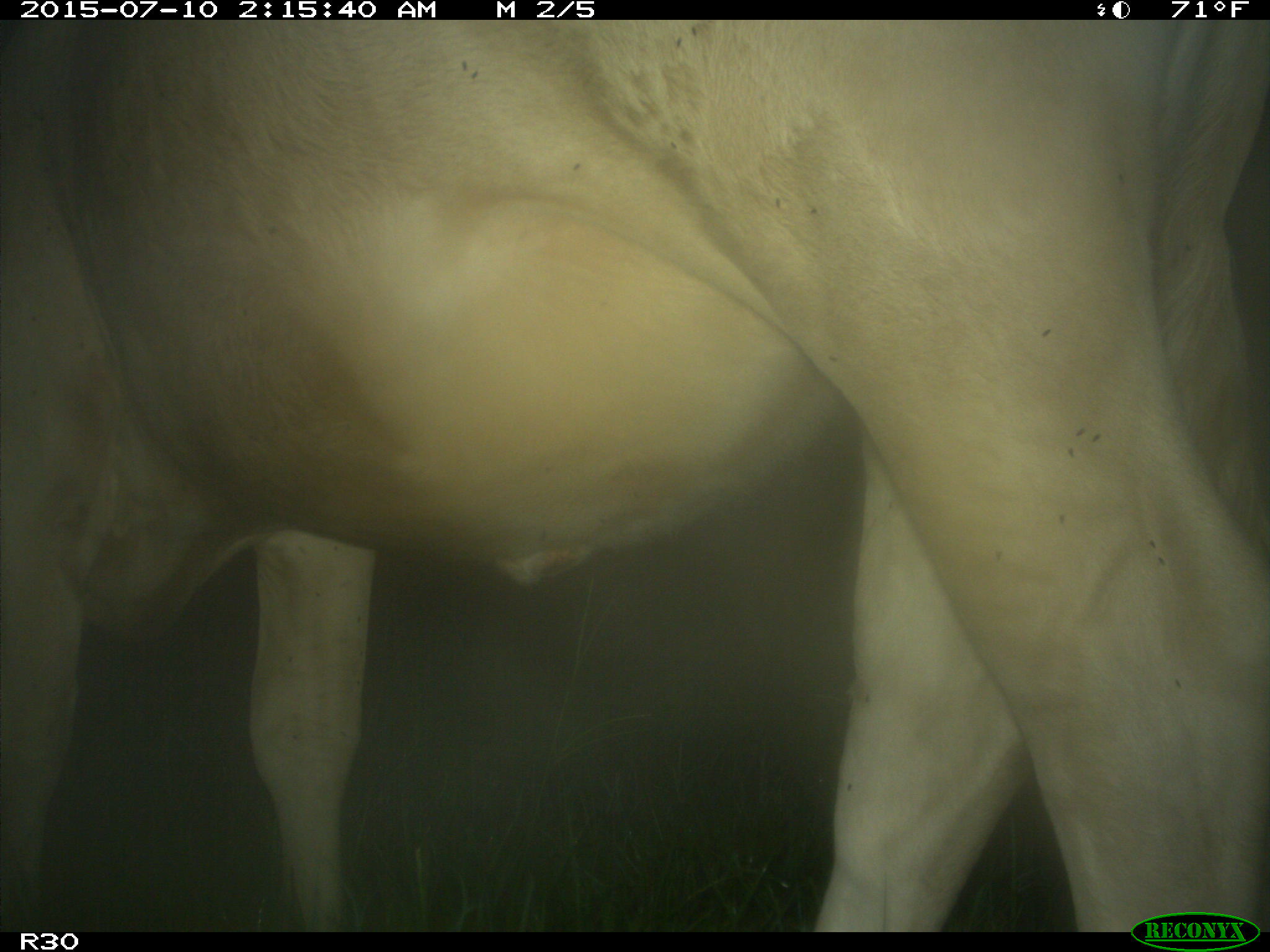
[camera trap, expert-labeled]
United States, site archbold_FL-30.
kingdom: Animalia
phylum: Chordata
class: Mammalia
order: Artiodactyla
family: Bovidae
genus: Bos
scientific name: Bos taurus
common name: domestic cow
Bos taurus (domestic cow).